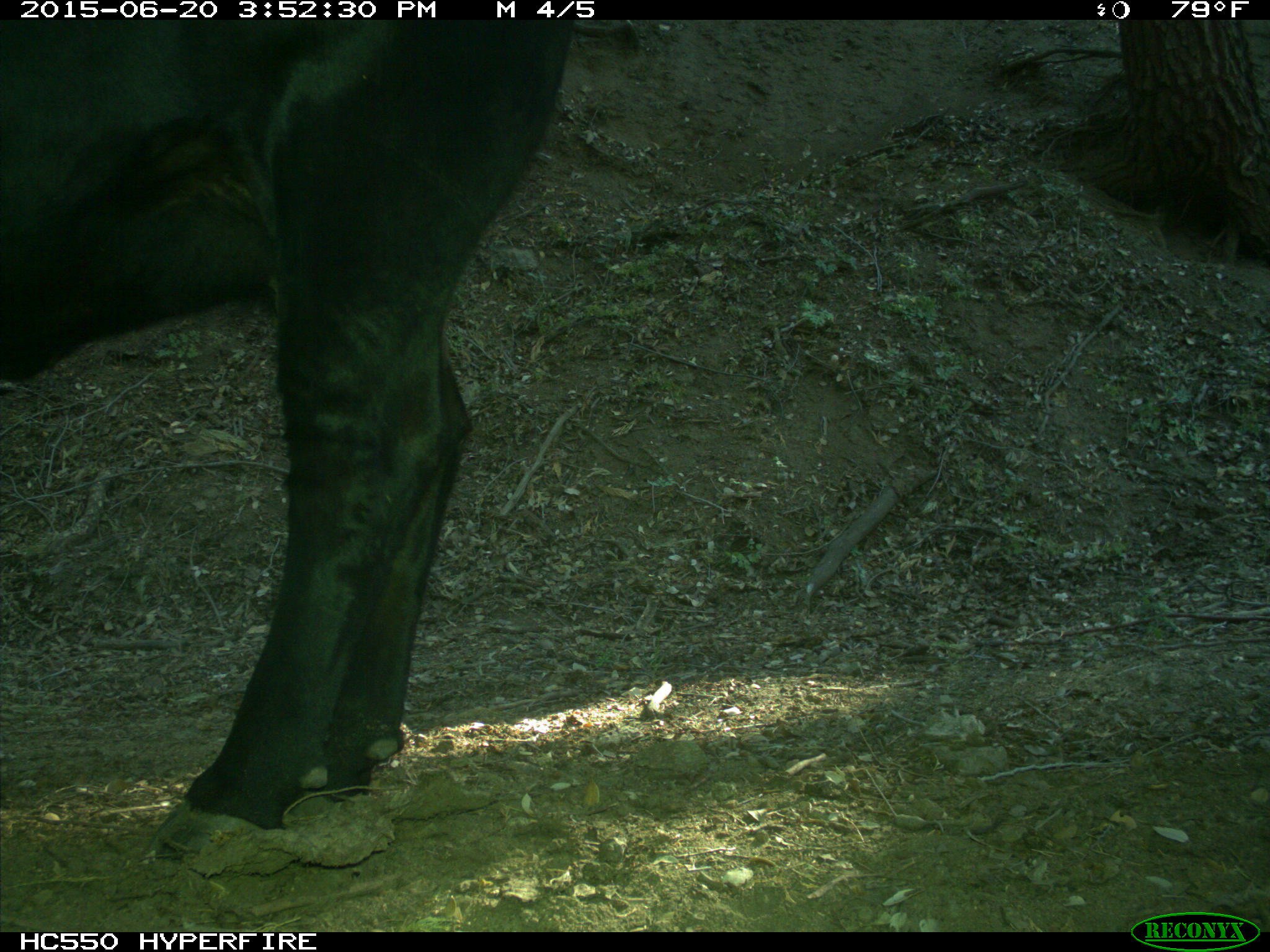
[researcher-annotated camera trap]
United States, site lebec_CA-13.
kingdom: Animalia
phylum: Chordata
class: Mammalia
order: Artiodactyla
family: Bovidae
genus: Bos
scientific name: Bos taurus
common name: domestic cow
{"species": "Bos taurus (domestic cow)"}